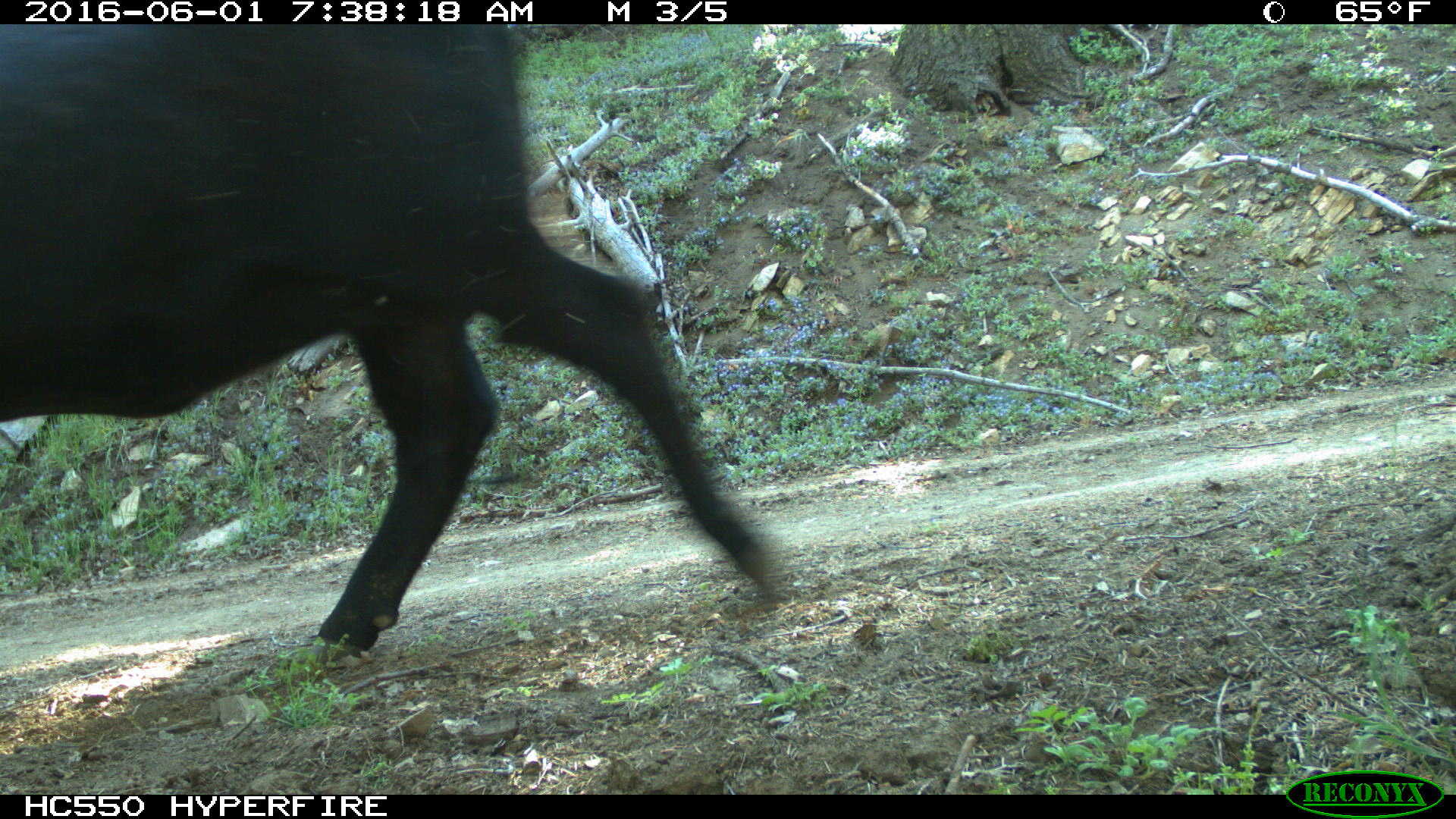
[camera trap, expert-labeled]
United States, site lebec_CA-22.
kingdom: Animalia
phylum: Chordata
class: Mammalia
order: Artiodactyla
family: Bovidae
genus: Bos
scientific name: Bos taurus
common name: domestic cow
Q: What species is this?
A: Bos taurus (domestic cow).